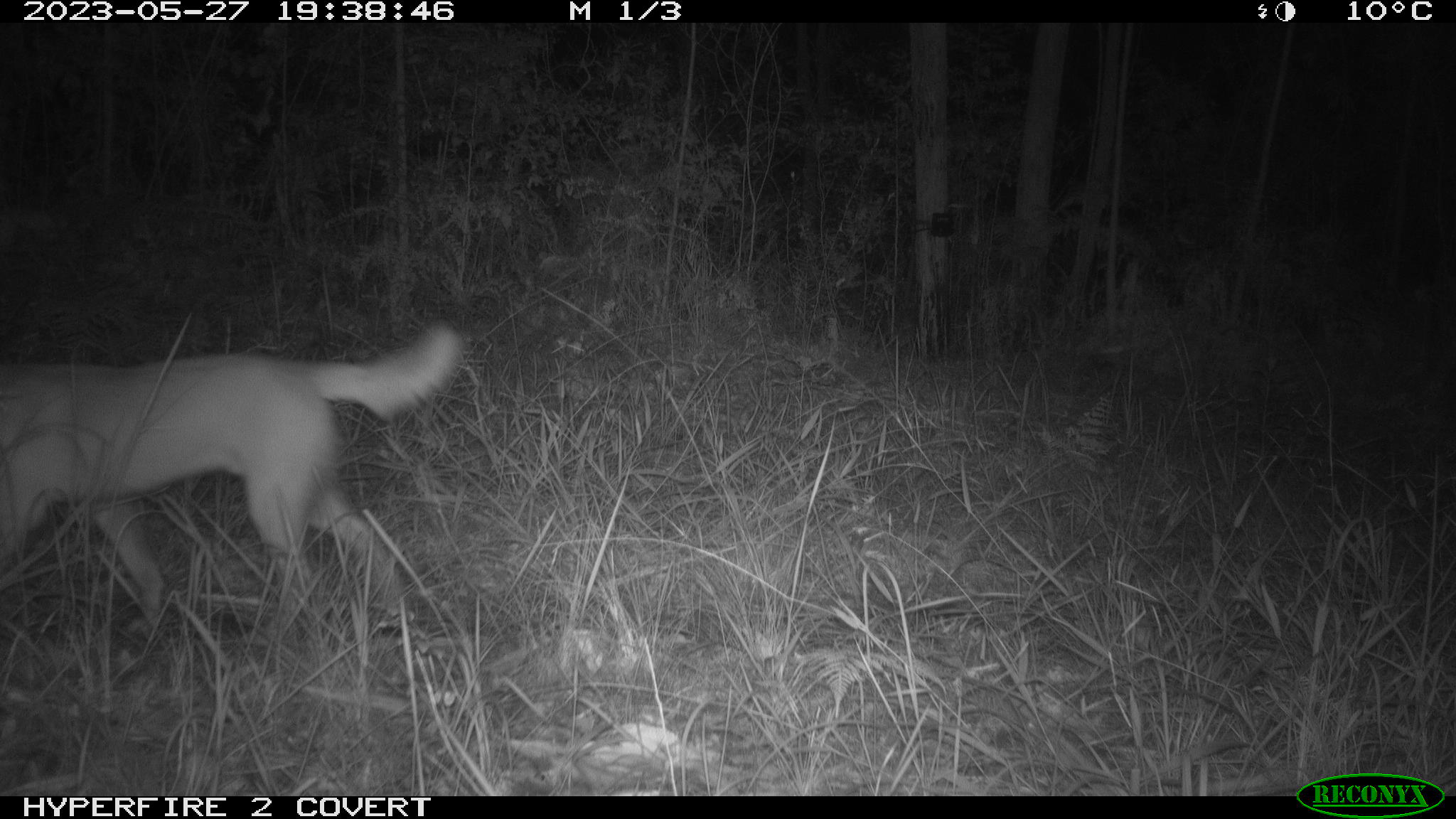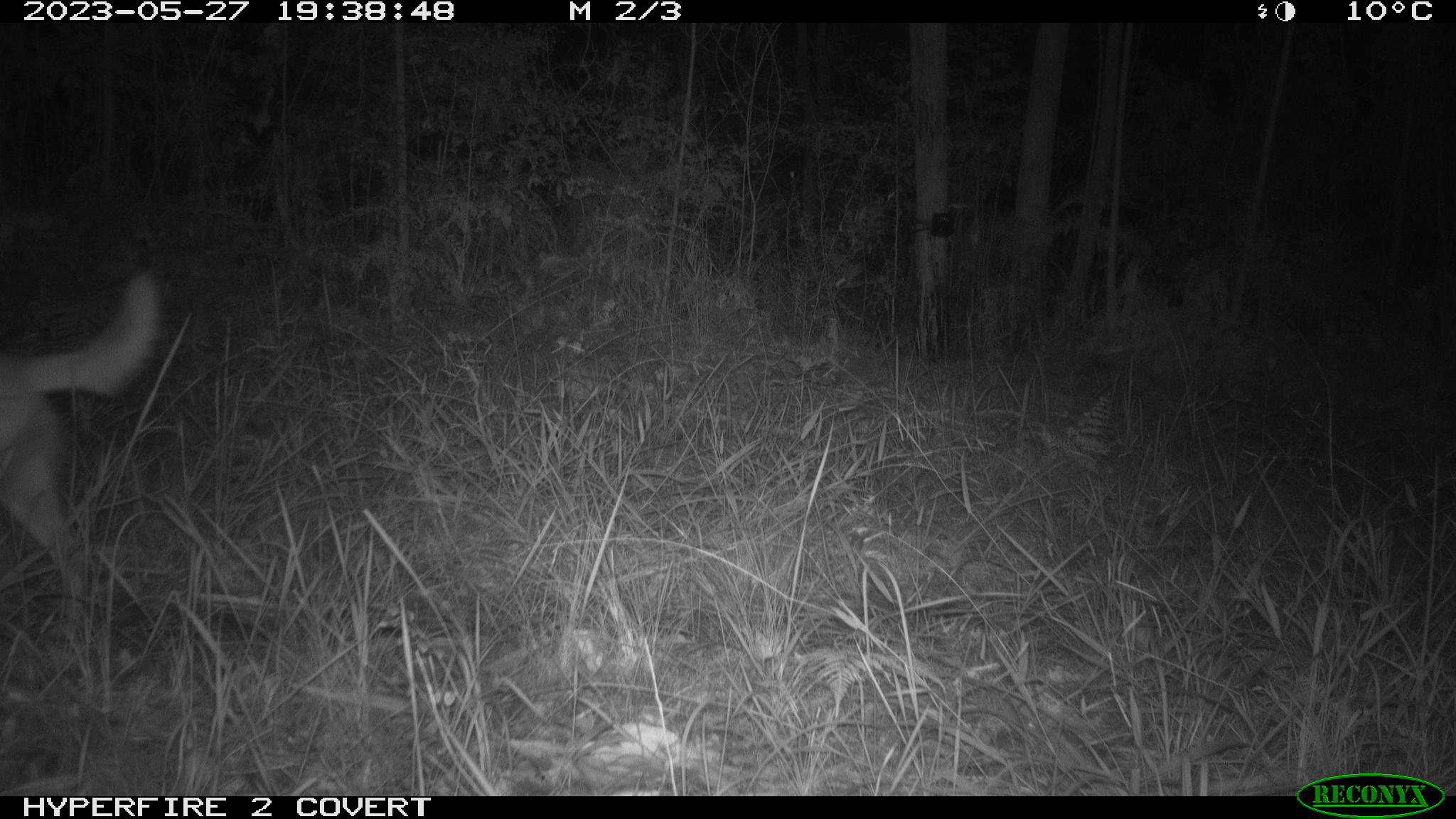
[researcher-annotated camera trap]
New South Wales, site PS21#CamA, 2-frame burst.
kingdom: Animalia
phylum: Chordata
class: Mammalia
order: Carnivora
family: Canidae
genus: Canis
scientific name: Canis familiaris dingo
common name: dingo